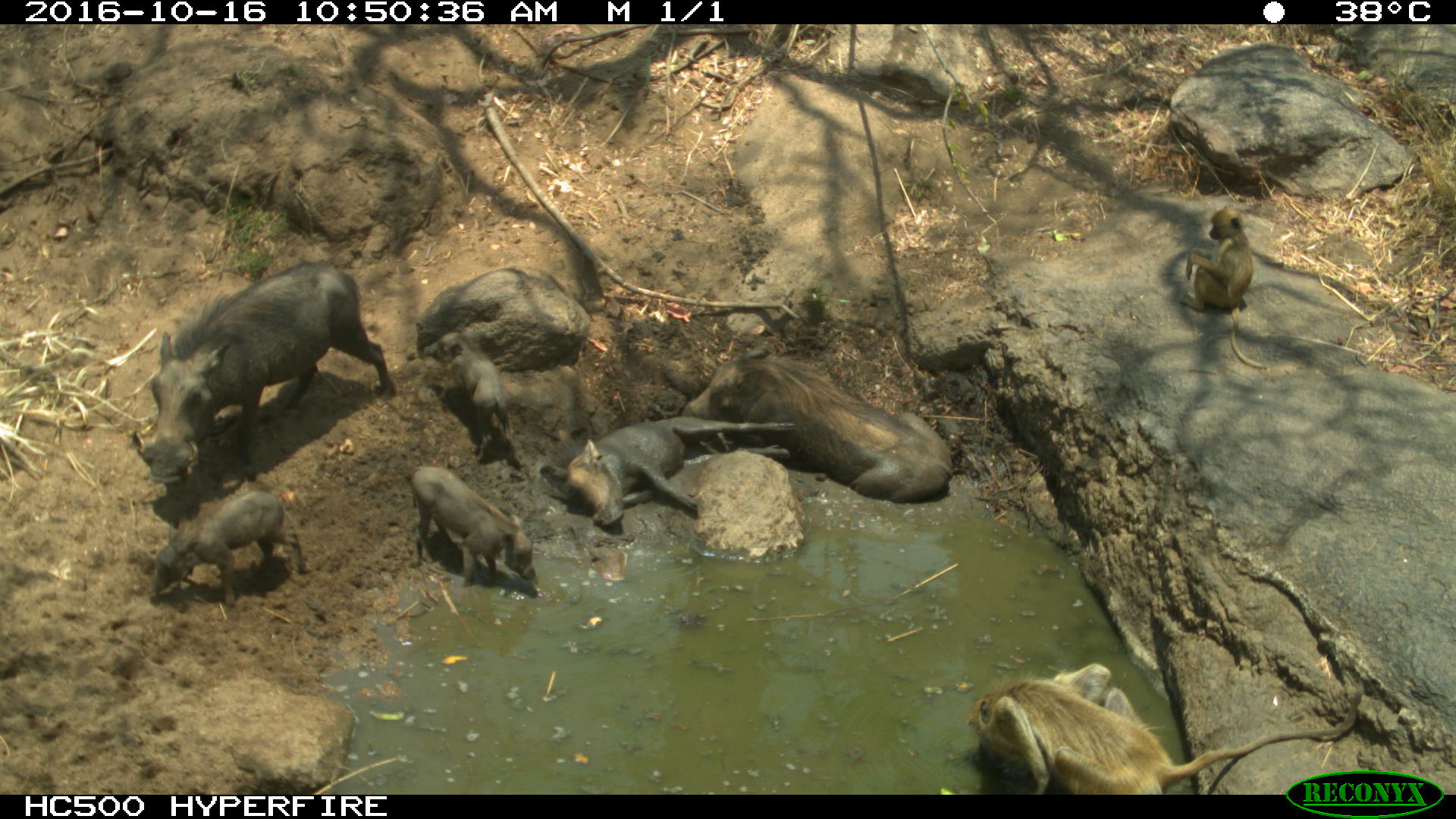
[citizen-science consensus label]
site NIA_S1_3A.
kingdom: Animalia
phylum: Chordata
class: Mammalia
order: Primates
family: Cercopithecidae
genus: Papio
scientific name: Papio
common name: baboon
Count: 2.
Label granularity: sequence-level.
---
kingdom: Animalia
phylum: Chordata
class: Mammalia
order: Artiodactyla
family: Suidae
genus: Phacochoerus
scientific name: Phacochoerus africanus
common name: warthog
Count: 6.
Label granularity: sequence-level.